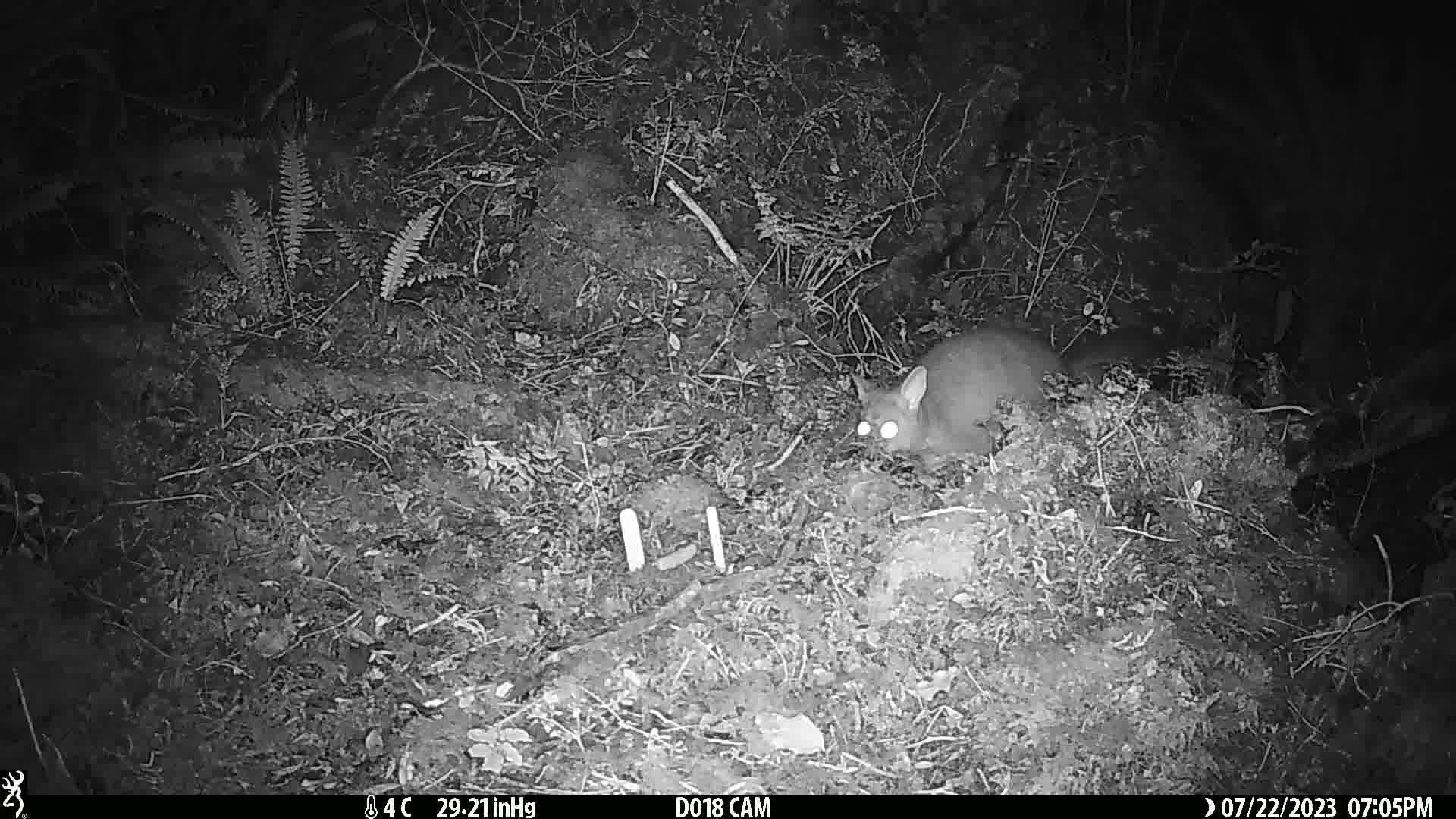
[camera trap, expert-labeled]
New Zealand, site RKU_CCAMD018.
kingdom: Animalia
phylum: Chordata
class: Mammalia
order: Diprotodontia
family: Phalangeridae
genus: Trichosurus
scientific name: Trichosurus vulpecula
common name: common brushtail possum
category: possum